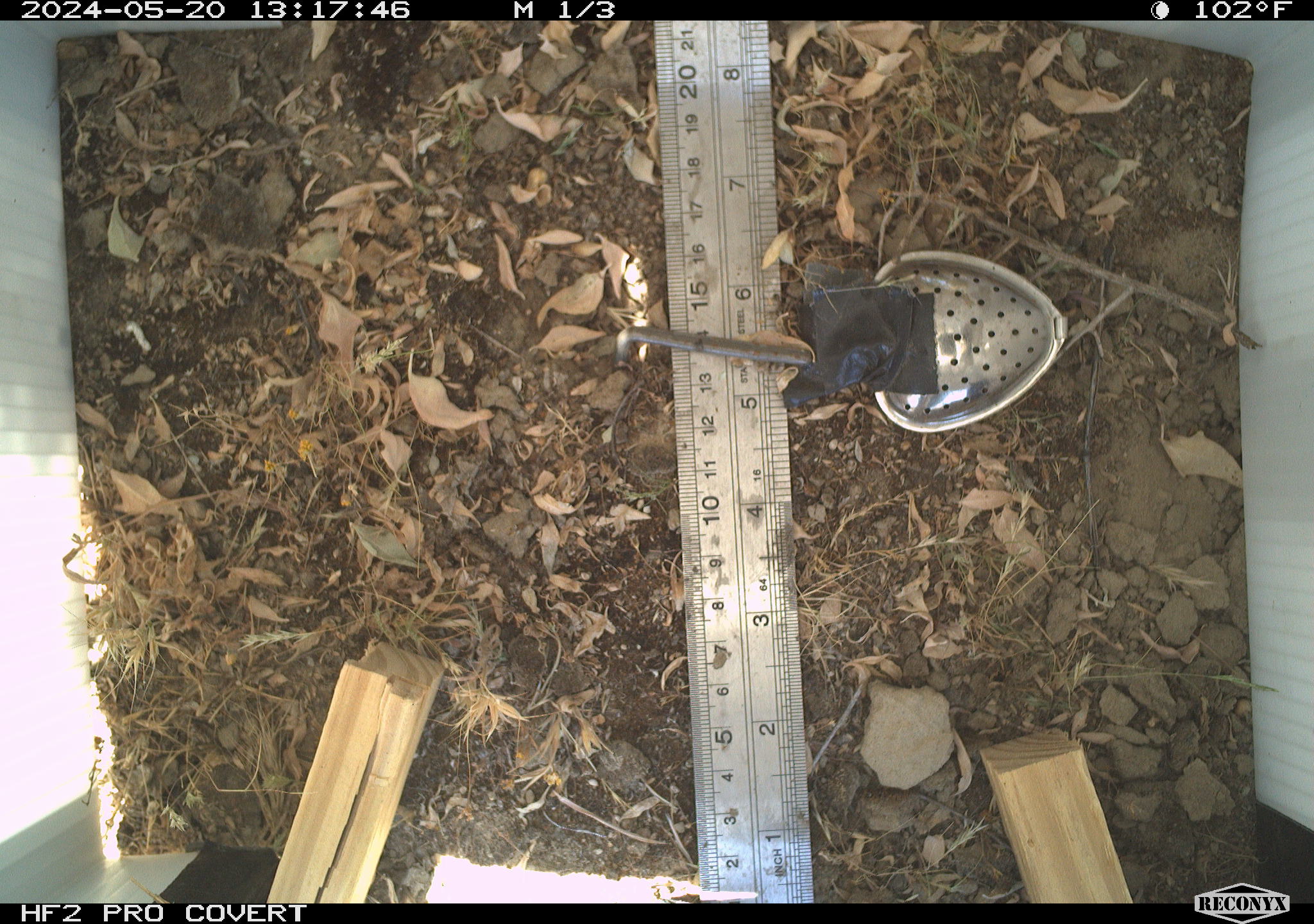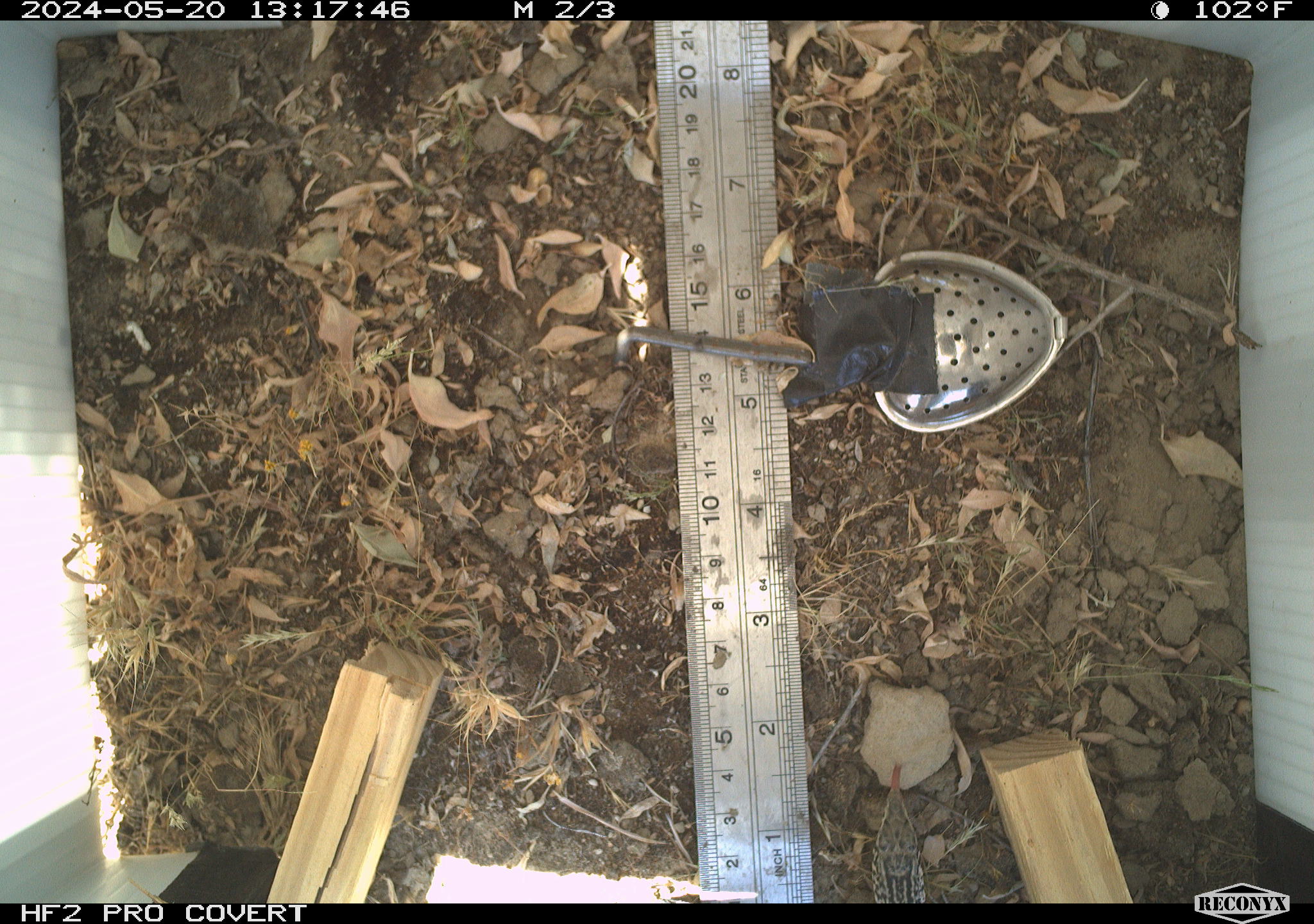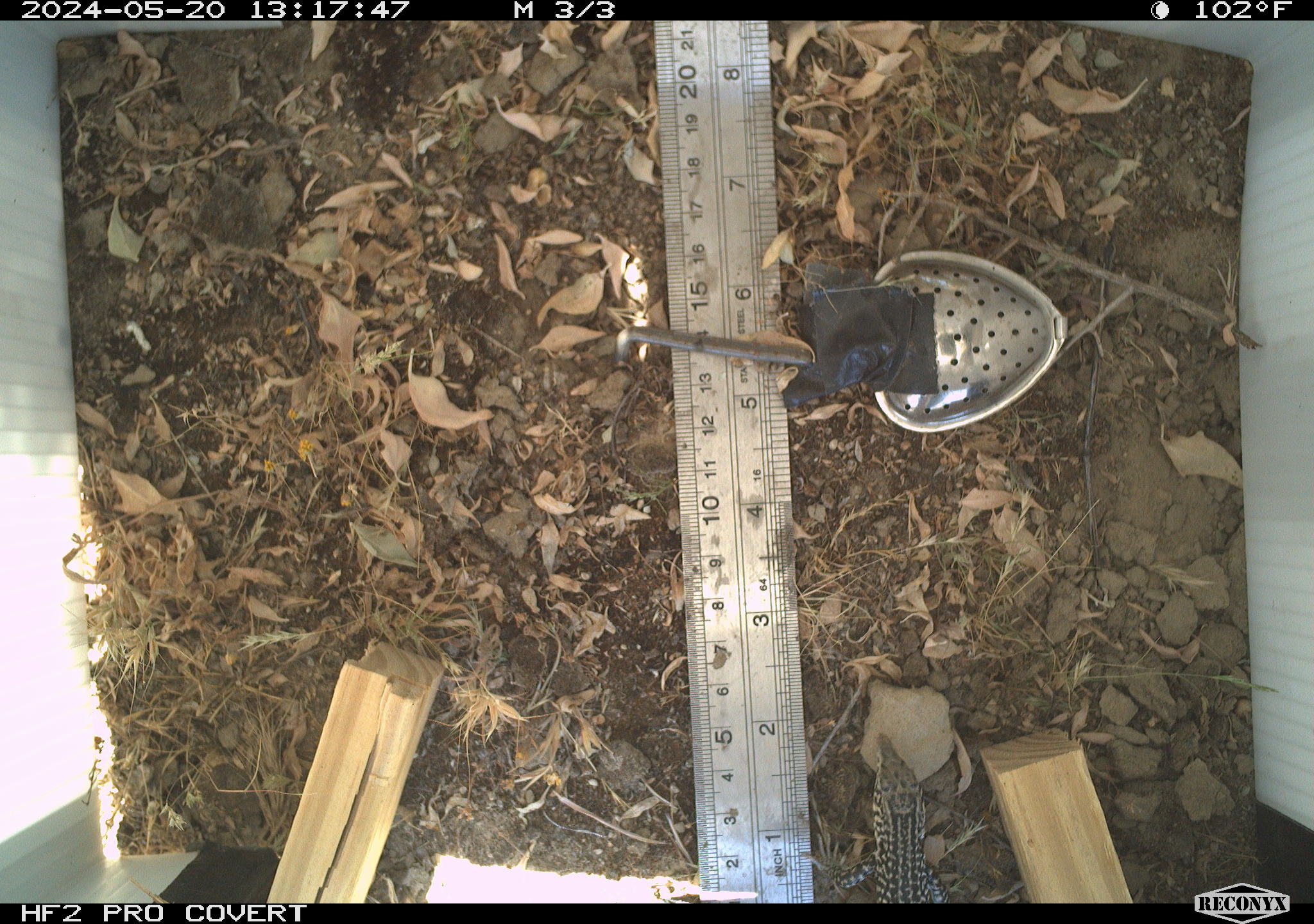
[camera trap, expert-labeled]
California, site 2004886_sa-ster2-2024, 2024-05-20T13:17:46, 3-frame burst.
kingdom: Animalia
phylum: Chordata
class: Reptilia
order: Squamata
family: Teiidae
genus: Aspidoscelis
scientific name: Aspidoscelis tigris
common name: western whiptail